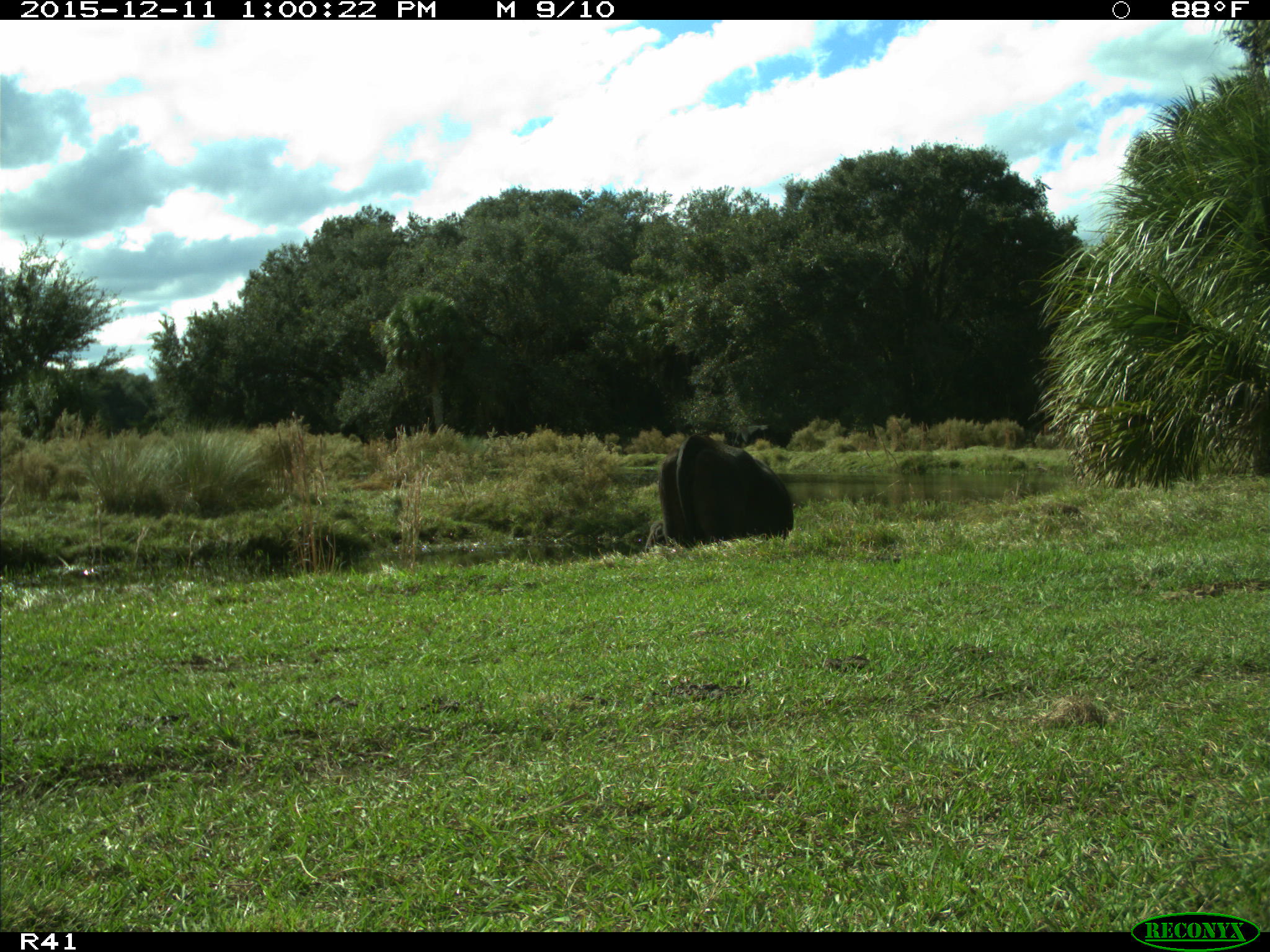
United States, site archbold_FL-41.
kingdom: Animalia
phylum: Chordata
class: Mammalia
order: Artiodactyla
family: Bovidae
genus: Bos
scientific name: Bos taurus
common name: domestic cow